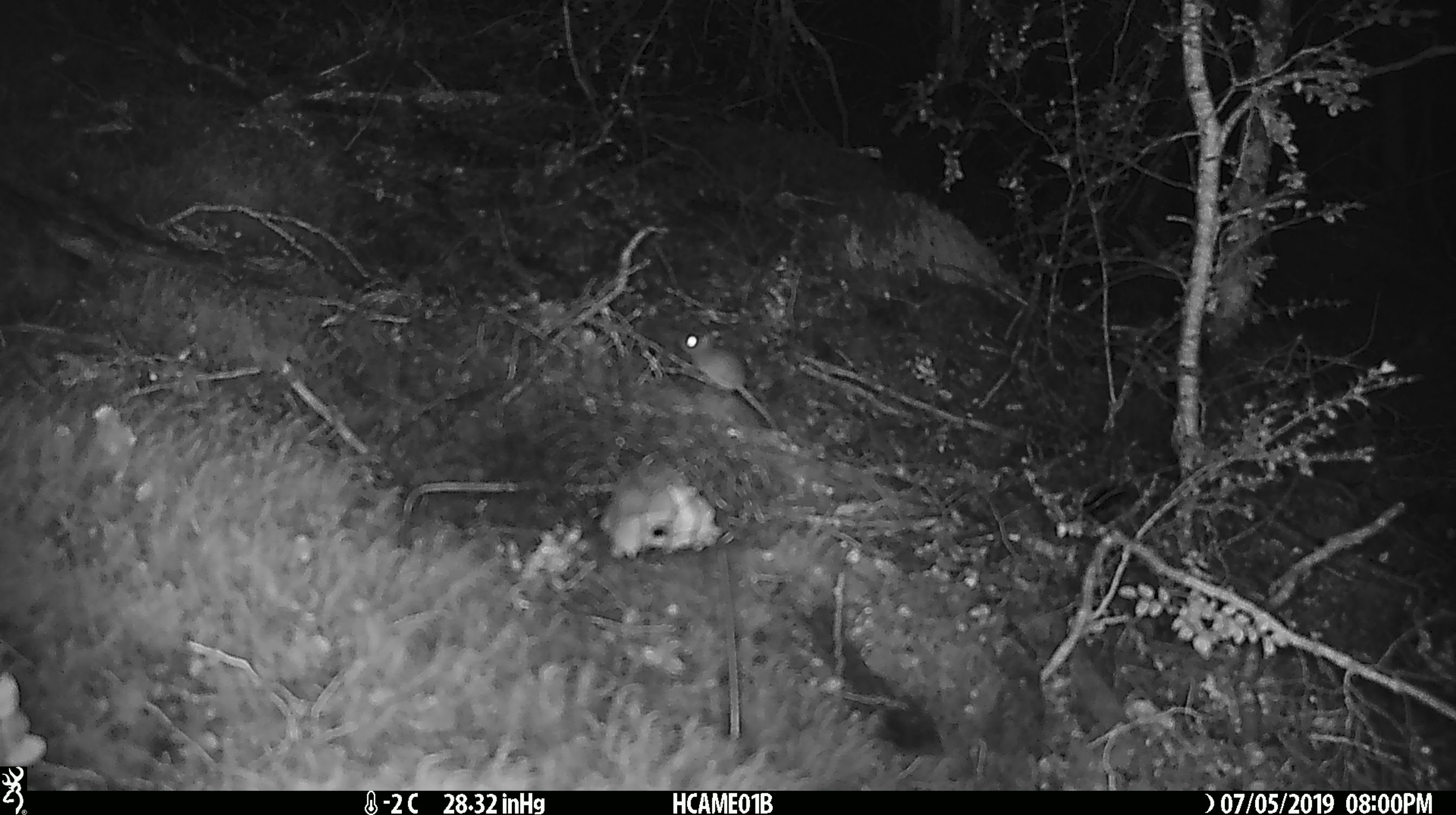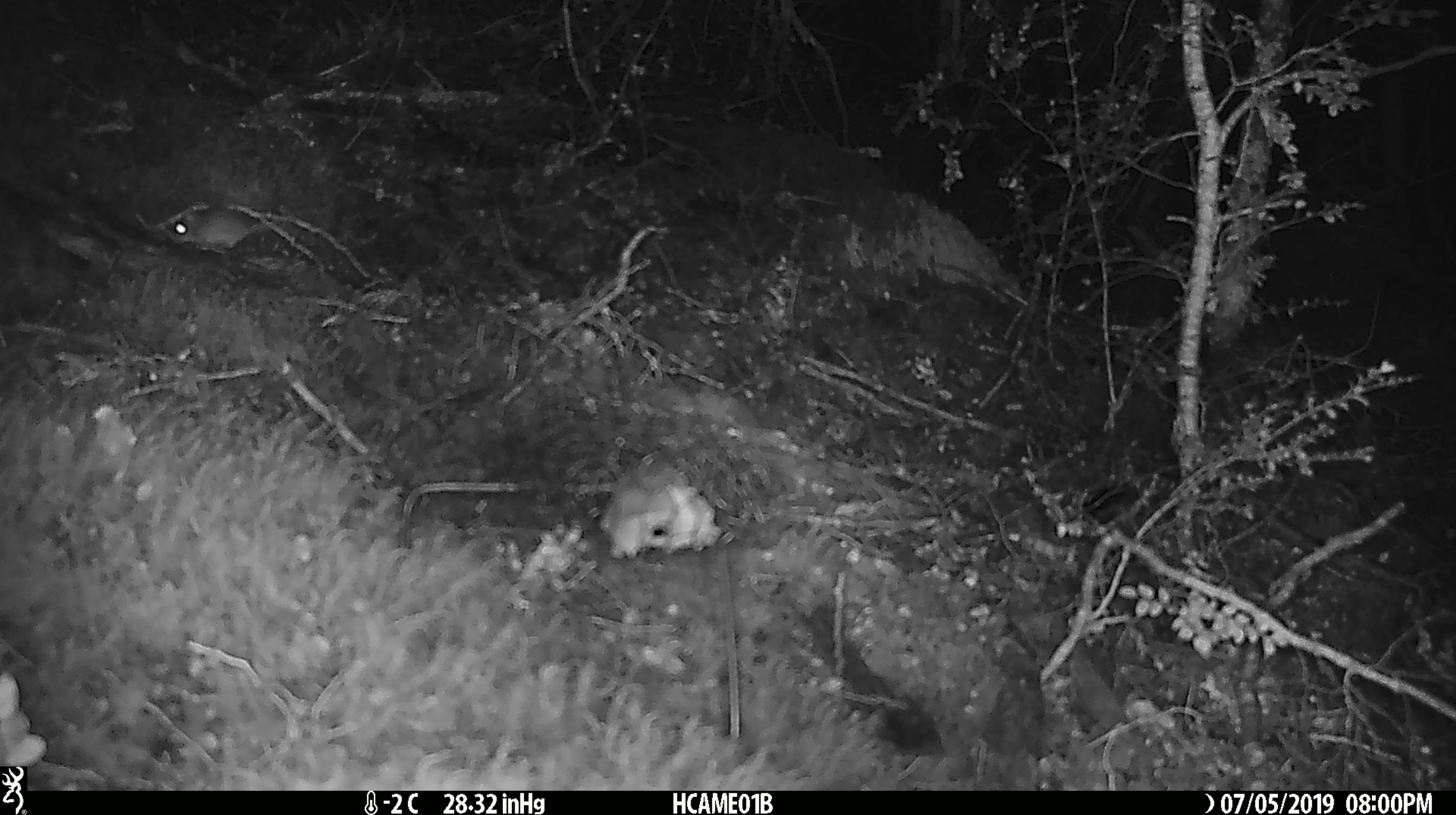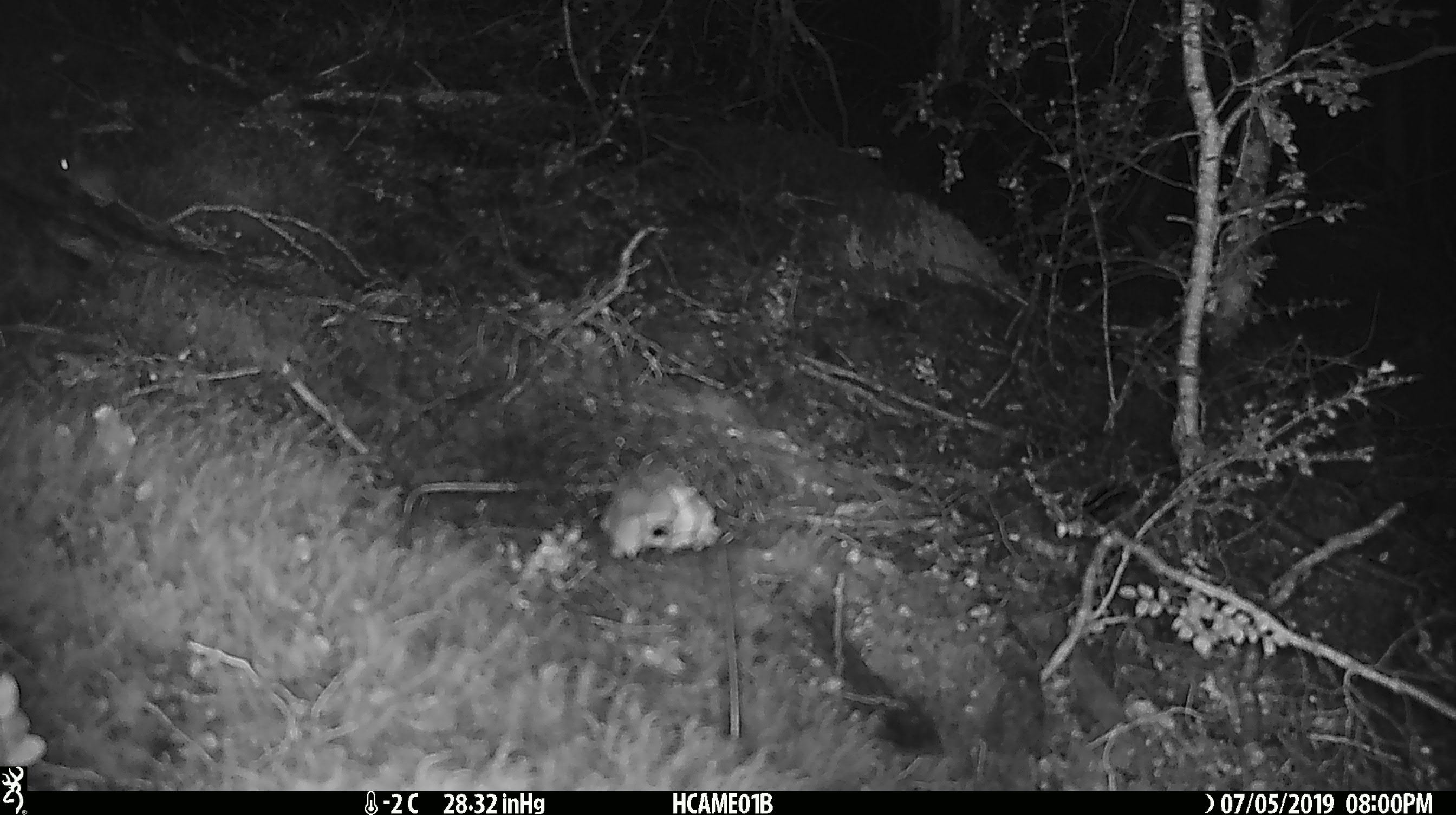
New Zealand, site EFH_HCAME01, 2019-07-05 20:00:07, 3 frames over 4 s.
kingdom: Animalia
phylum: Chordata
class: Mammalia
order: Rodentia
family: Muridae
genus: Mus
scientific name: Mus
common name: mouse